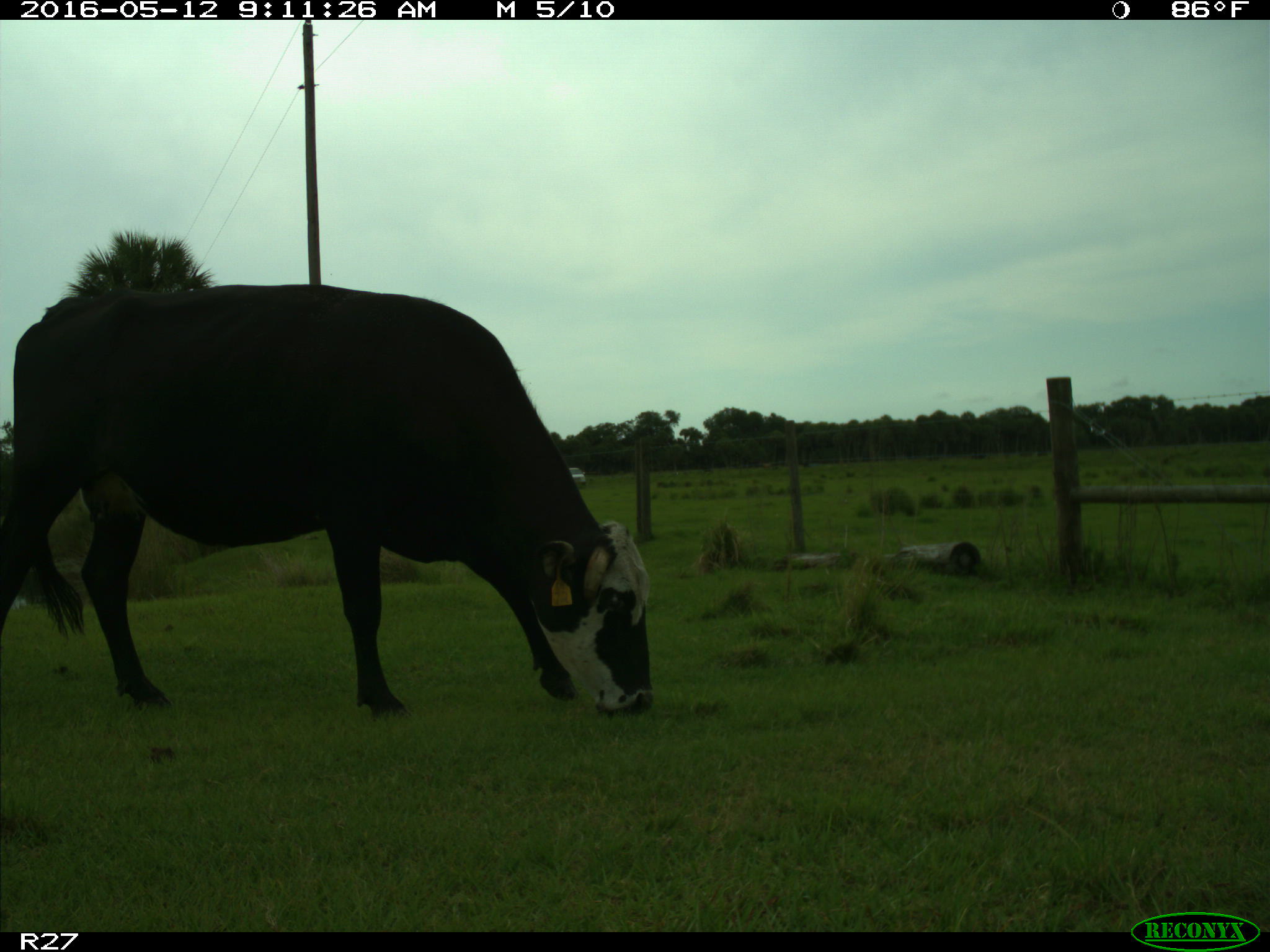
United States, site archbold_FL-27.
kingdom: Animalia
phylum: Chordata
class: Mammalia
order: Artiodactyla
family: Bovidae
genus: Bos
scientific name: Bos taurus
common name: domestic cow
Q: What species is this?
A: Bos taurus (domestic cow).